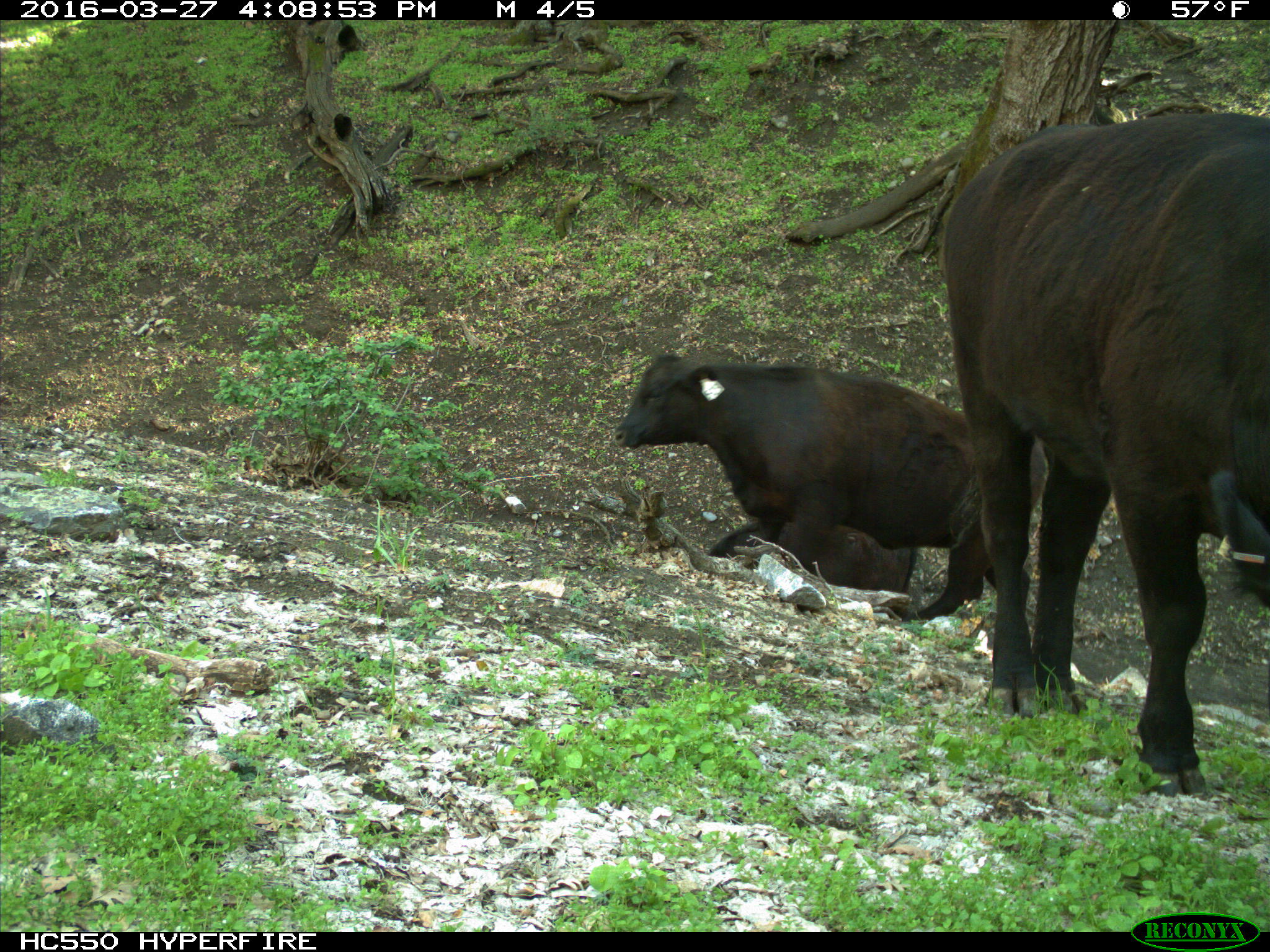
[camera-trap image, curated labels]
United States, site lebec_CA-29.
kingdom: Animalia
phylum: Chordata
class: Mammalia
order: Artiodactyla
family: Bovidae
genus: Bos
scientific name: Bos taurus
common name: domestic cow